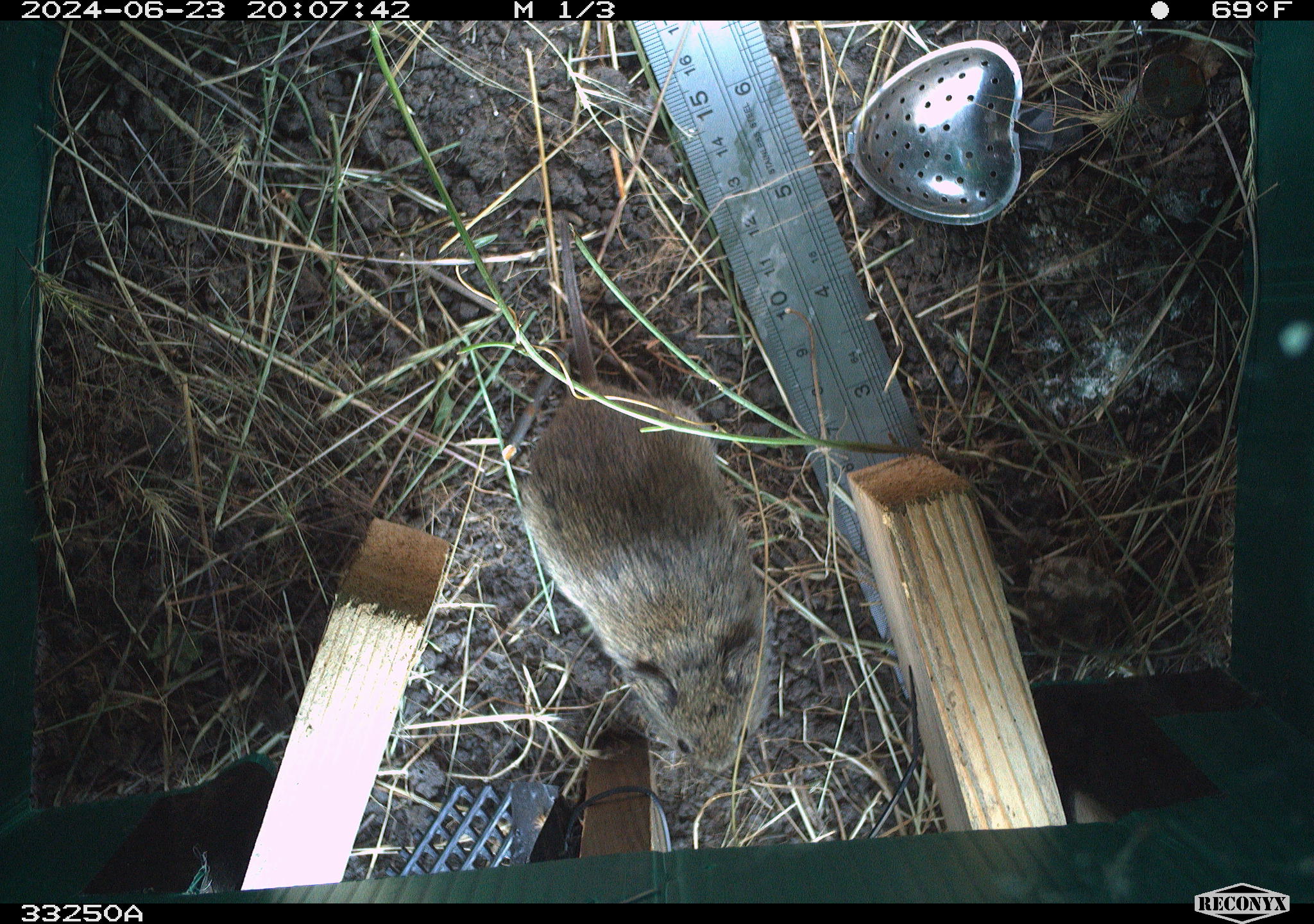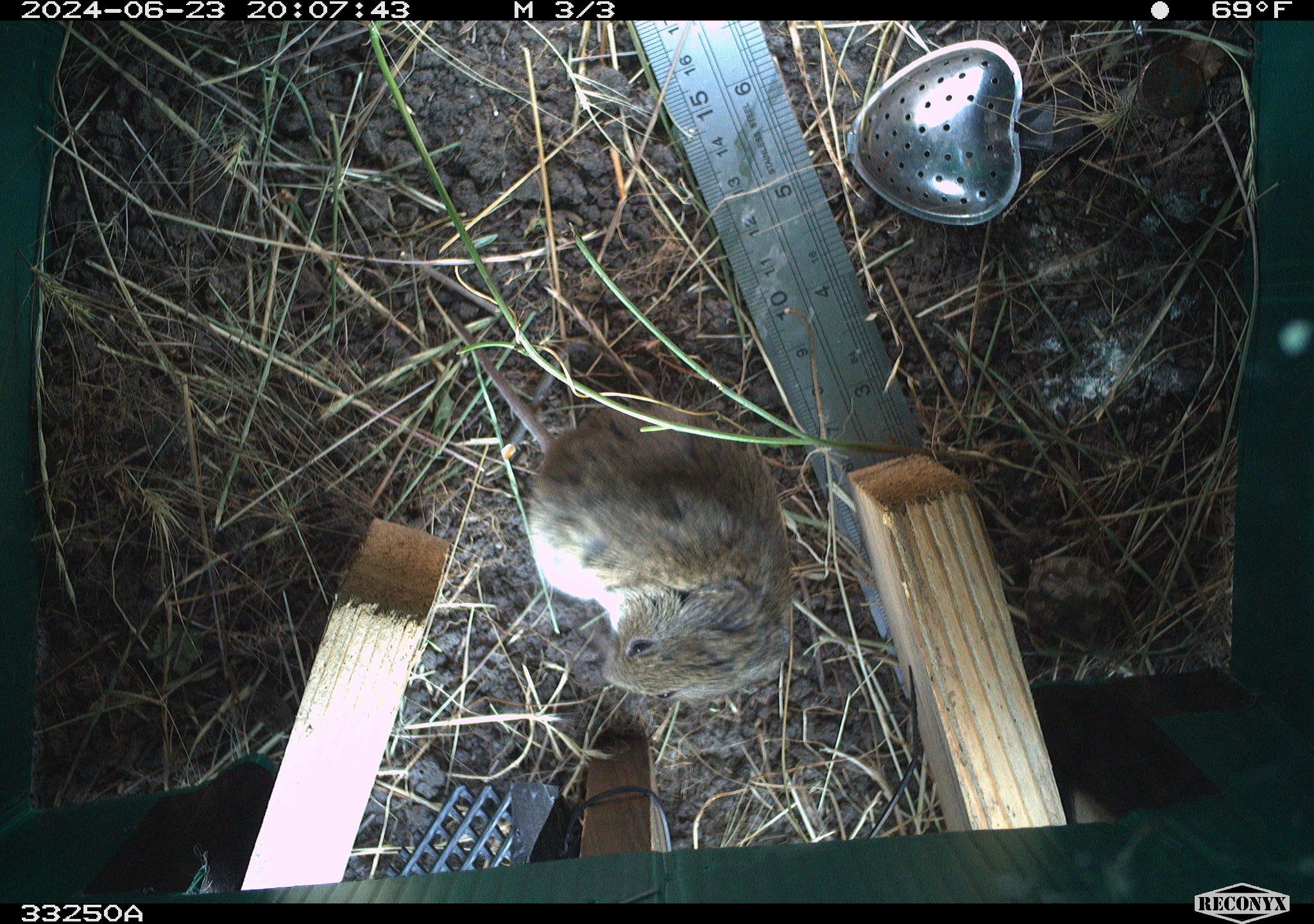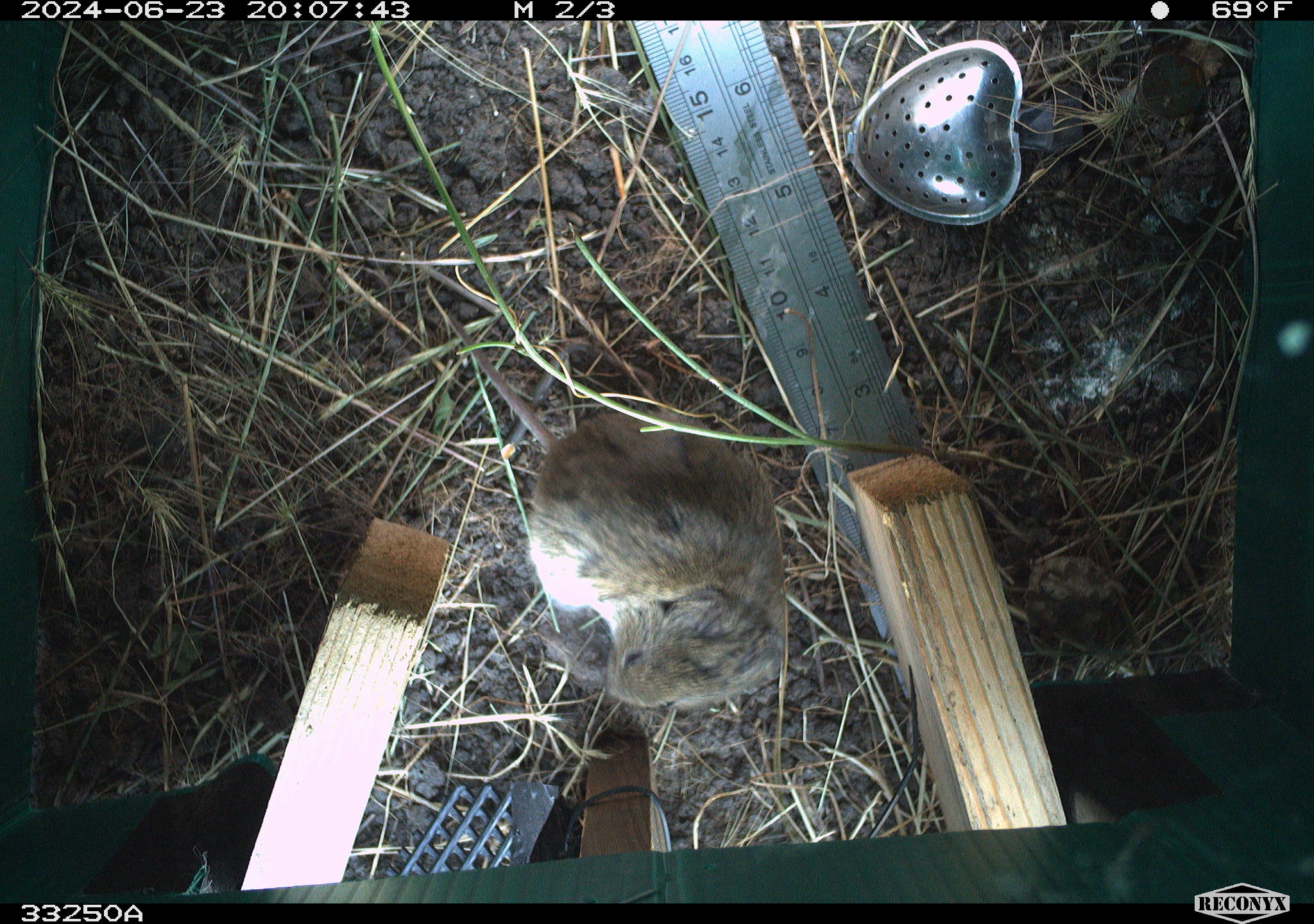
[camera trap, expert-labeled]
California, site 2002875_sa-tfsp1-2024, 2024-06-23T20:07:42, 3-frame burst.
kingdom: Animalia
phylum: Chordata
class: Mammalia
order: Rodentia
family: Cricetidae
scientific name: Arvicolinae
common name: voles, lemmings, and muskrats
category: arvicolinae subfamily